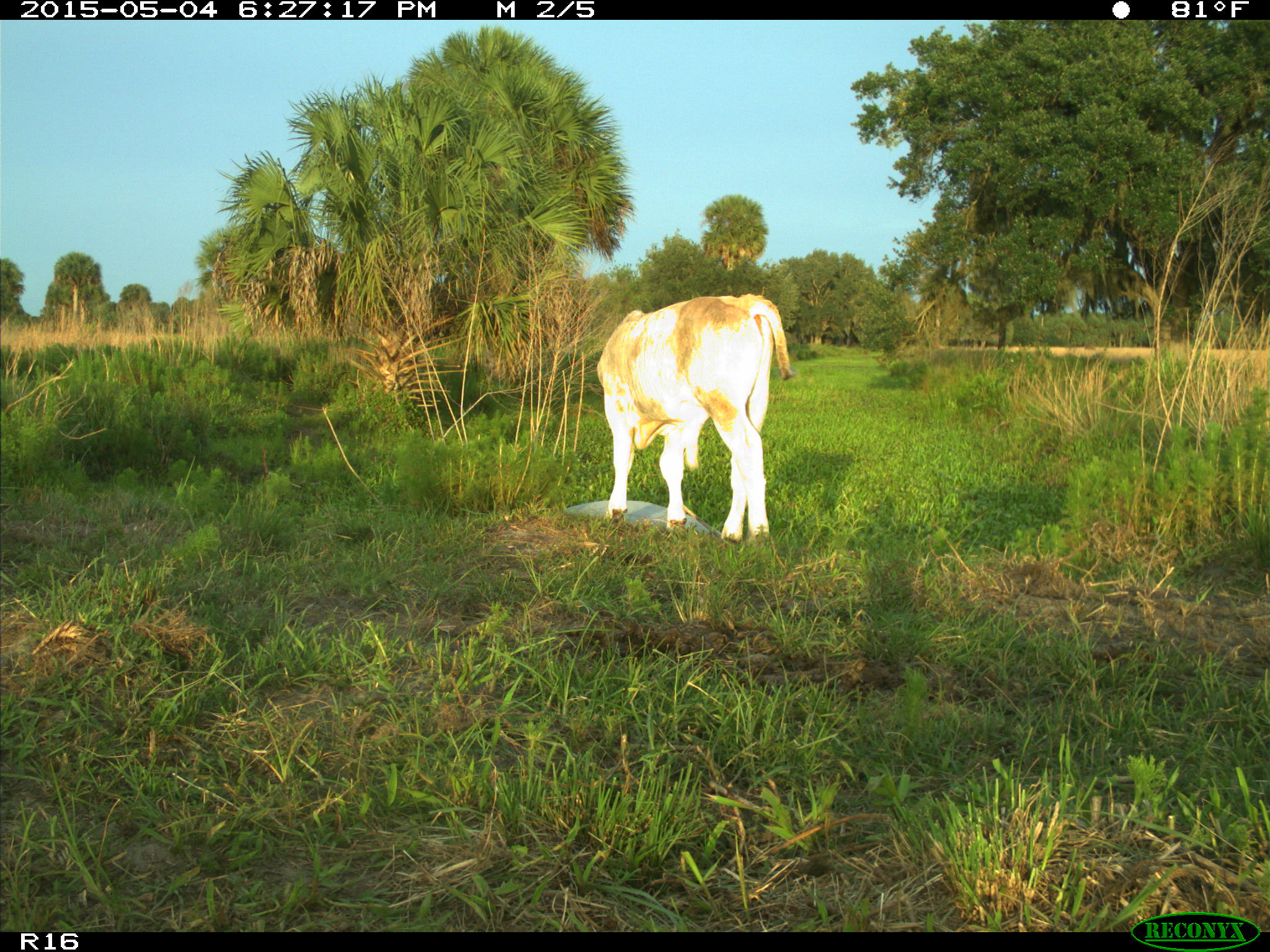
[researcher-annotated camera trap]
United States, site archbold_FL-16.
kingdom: Animalia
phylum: Chordata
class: Mammalia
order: Artiodactyla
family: Bovidae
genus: Bos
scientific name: Bos taurus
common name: domestic cow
Bos taurus (domestic cow).